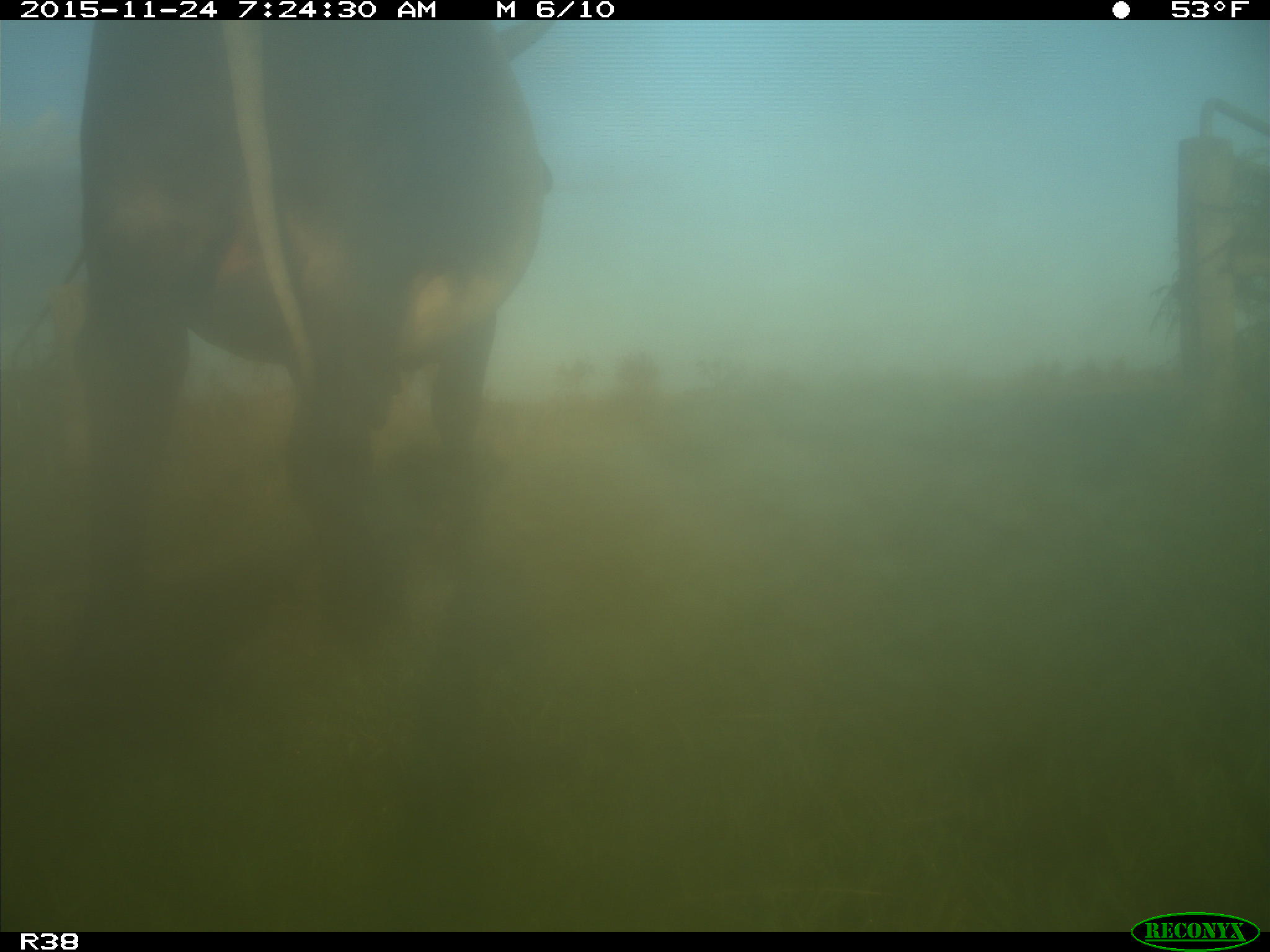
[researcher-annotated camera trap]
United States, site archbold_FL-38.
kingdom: Animalia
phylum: Chordata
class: Mammalia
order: Artiodactyla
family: Bovidae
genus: Bos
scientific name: Bos taurus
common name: domestic cow